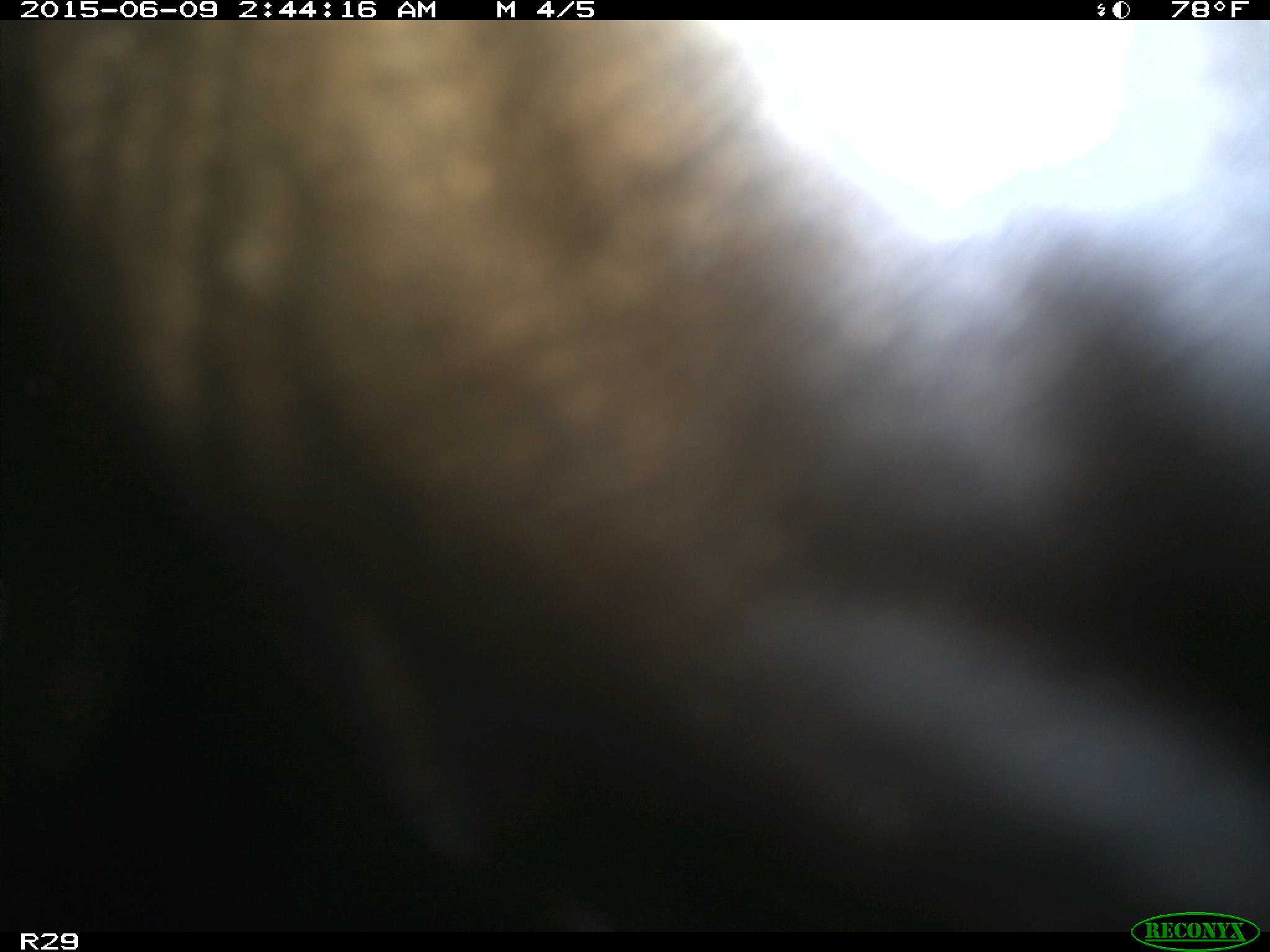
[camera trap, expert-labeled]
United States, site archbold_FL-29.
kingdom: Animalia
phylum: Chordata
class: Mammalia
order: Artiodactyla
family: Bovidae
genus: Bos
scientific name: Bos taurus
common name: domestic cow